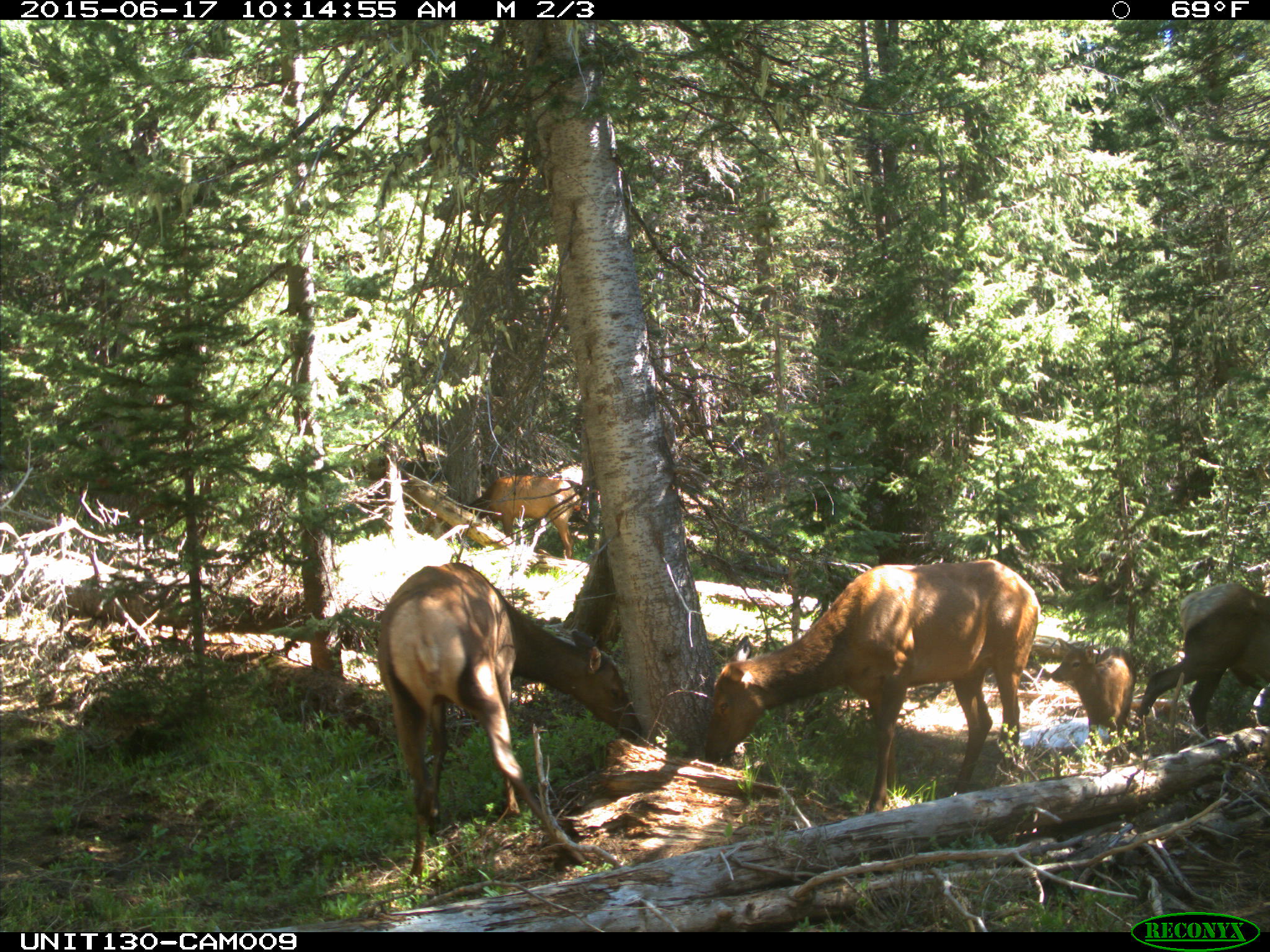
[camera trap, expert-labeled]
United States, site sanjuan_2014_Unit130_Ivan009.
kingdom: Animalia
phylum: Chordata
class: Mammalia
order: Artiodactyla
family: Cervidae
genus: Cervus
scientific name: Cervus elaphus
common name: red deer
Cervus elaphus (red deer).